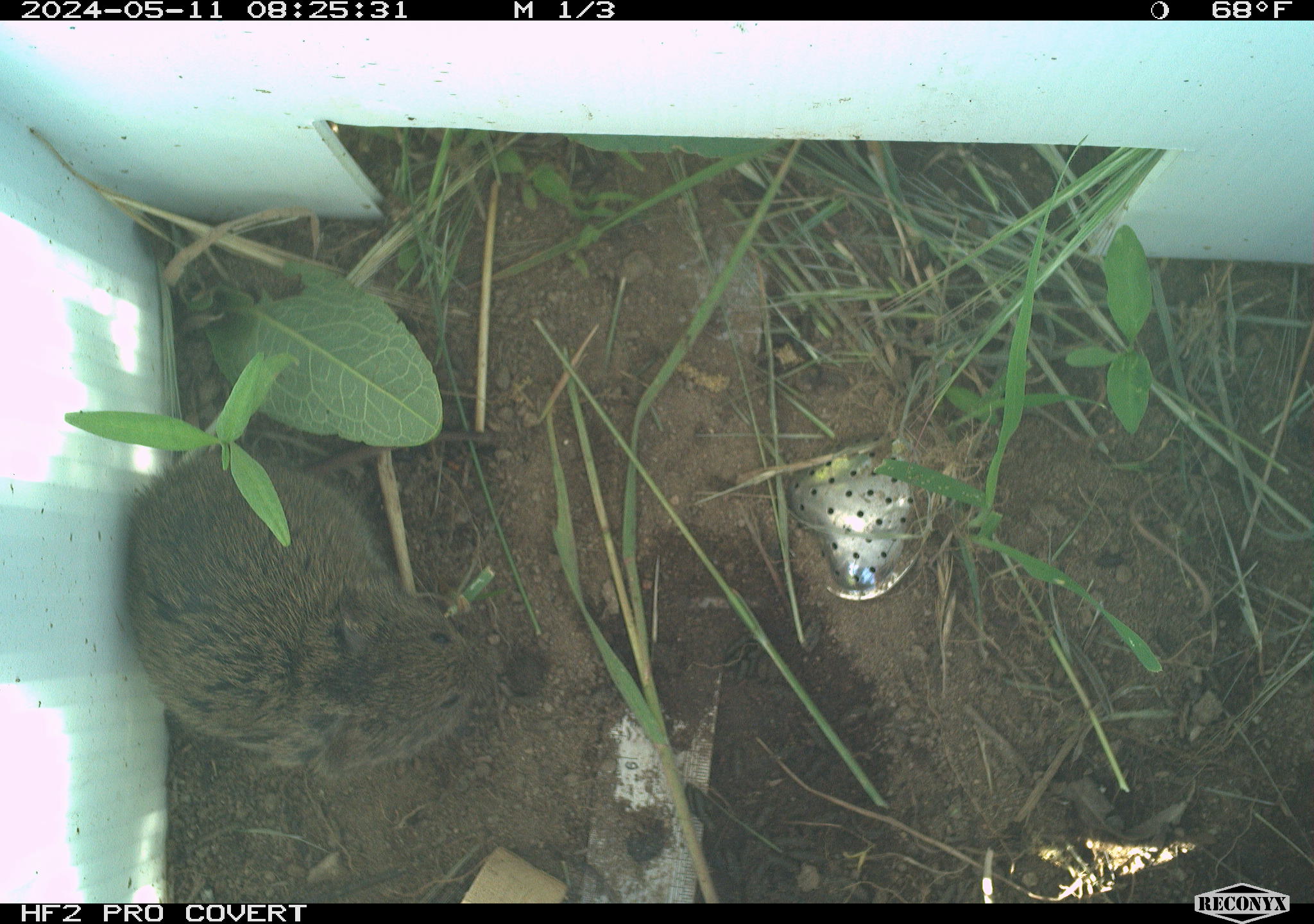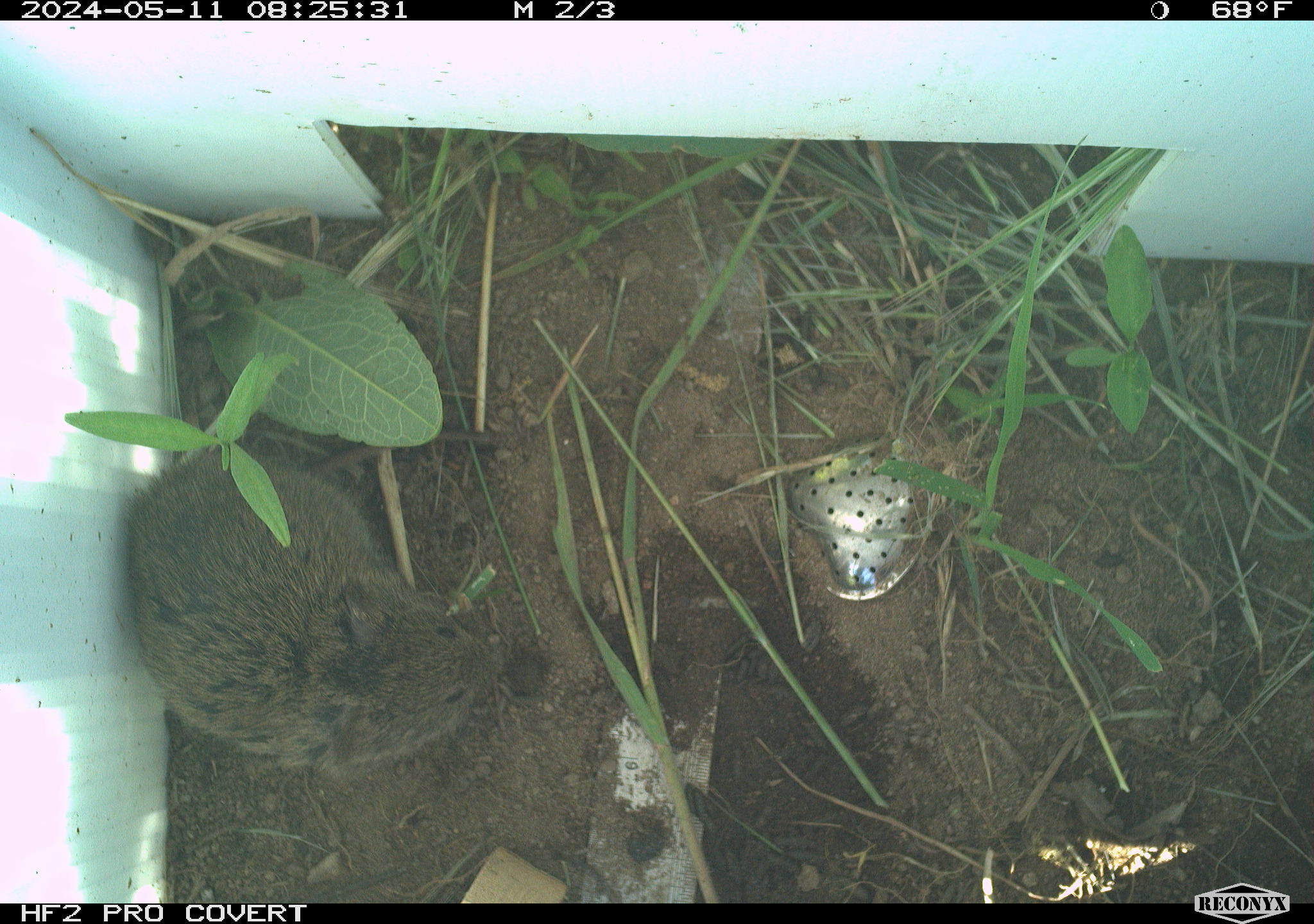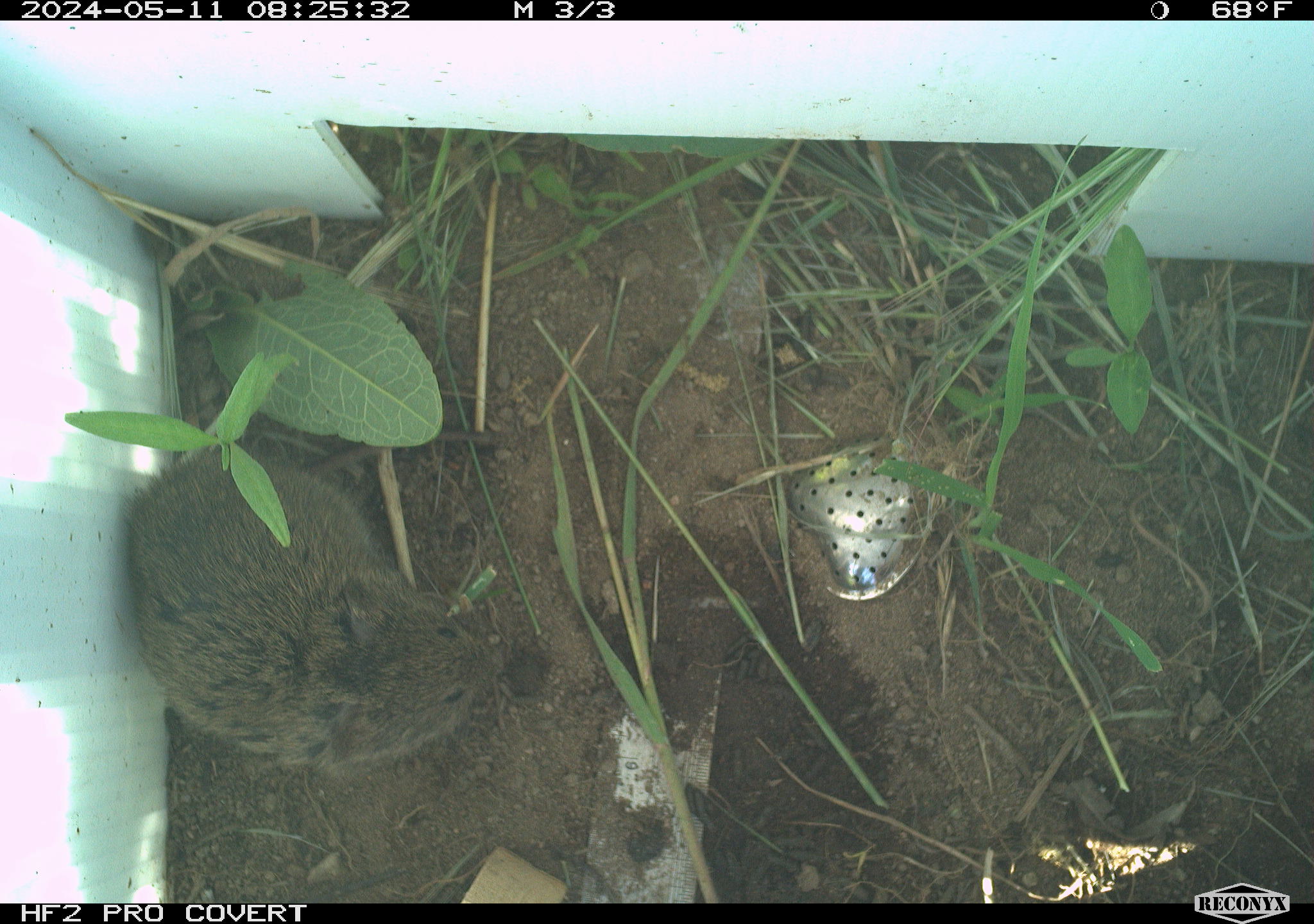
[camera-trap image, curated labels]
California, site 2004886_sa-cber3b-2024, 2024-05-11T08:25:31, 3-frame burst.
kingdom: Animalia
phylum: Chordata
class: Mammalia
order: Rodentia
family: Cricetidae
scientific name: Arvicolinae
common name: voles, lemmings, and muskrats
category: arvicolinae subfamily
Arvicolinae subfamily (voles, lemmings, and muskrats) (Arvicolinae).